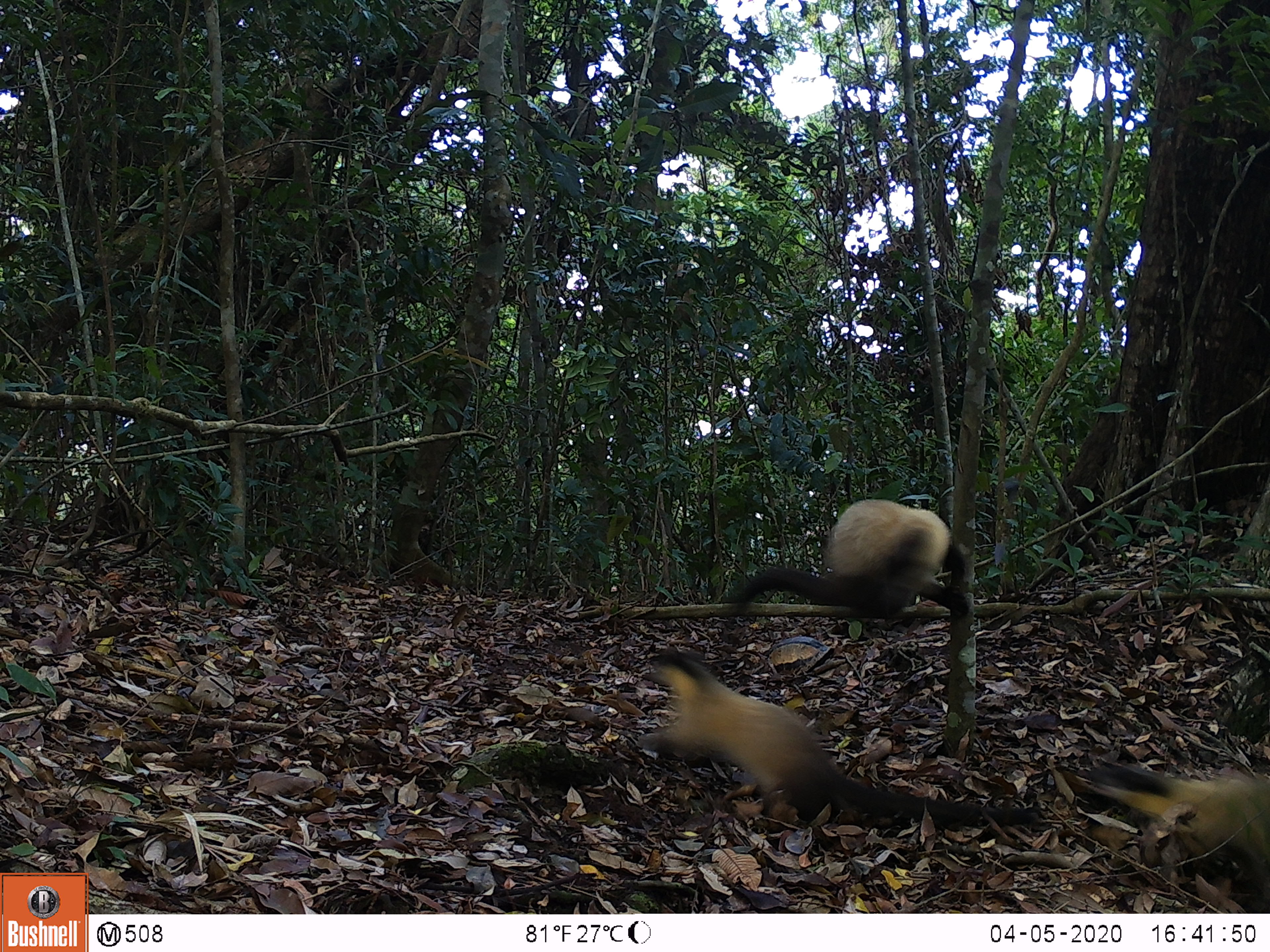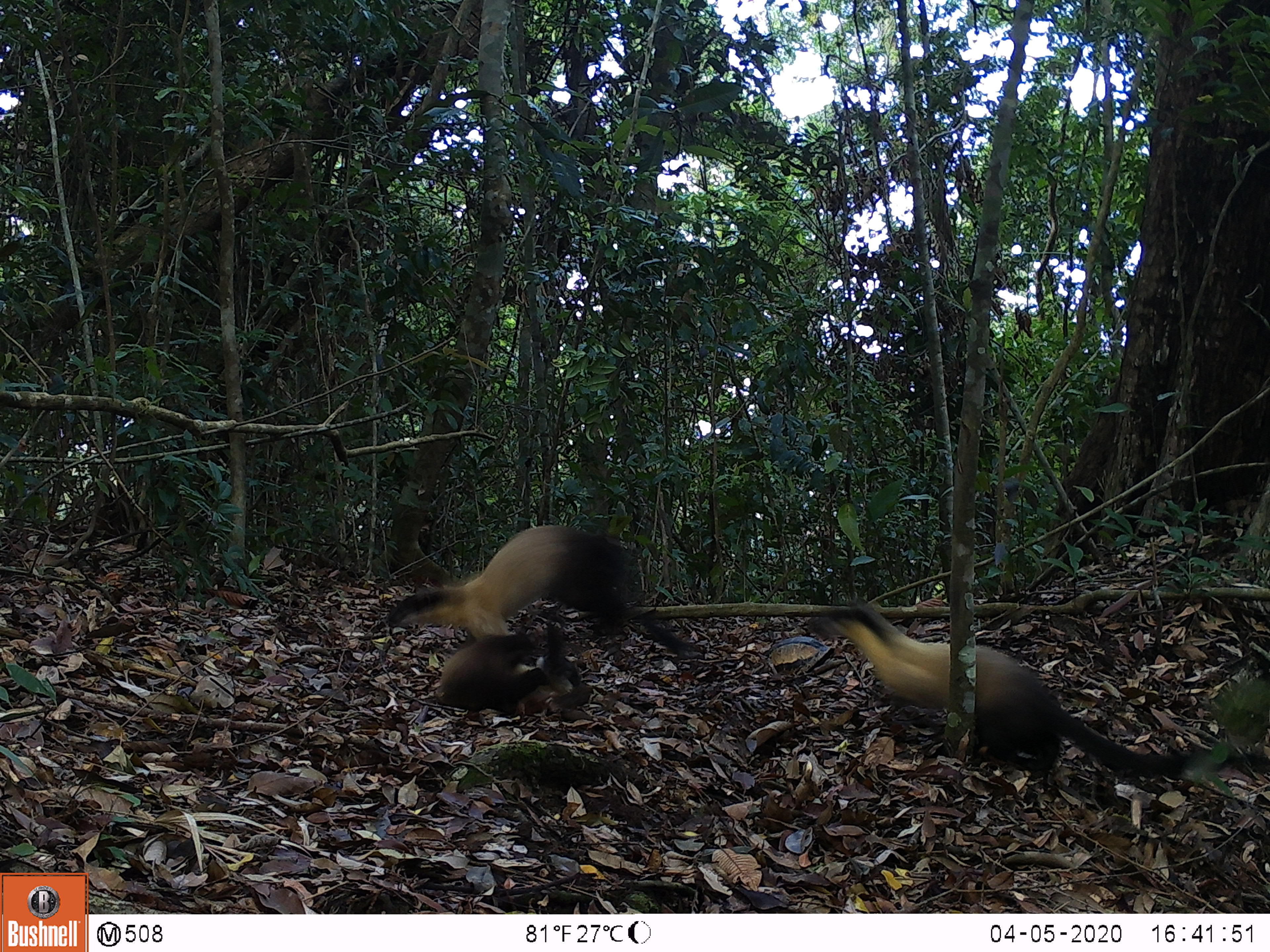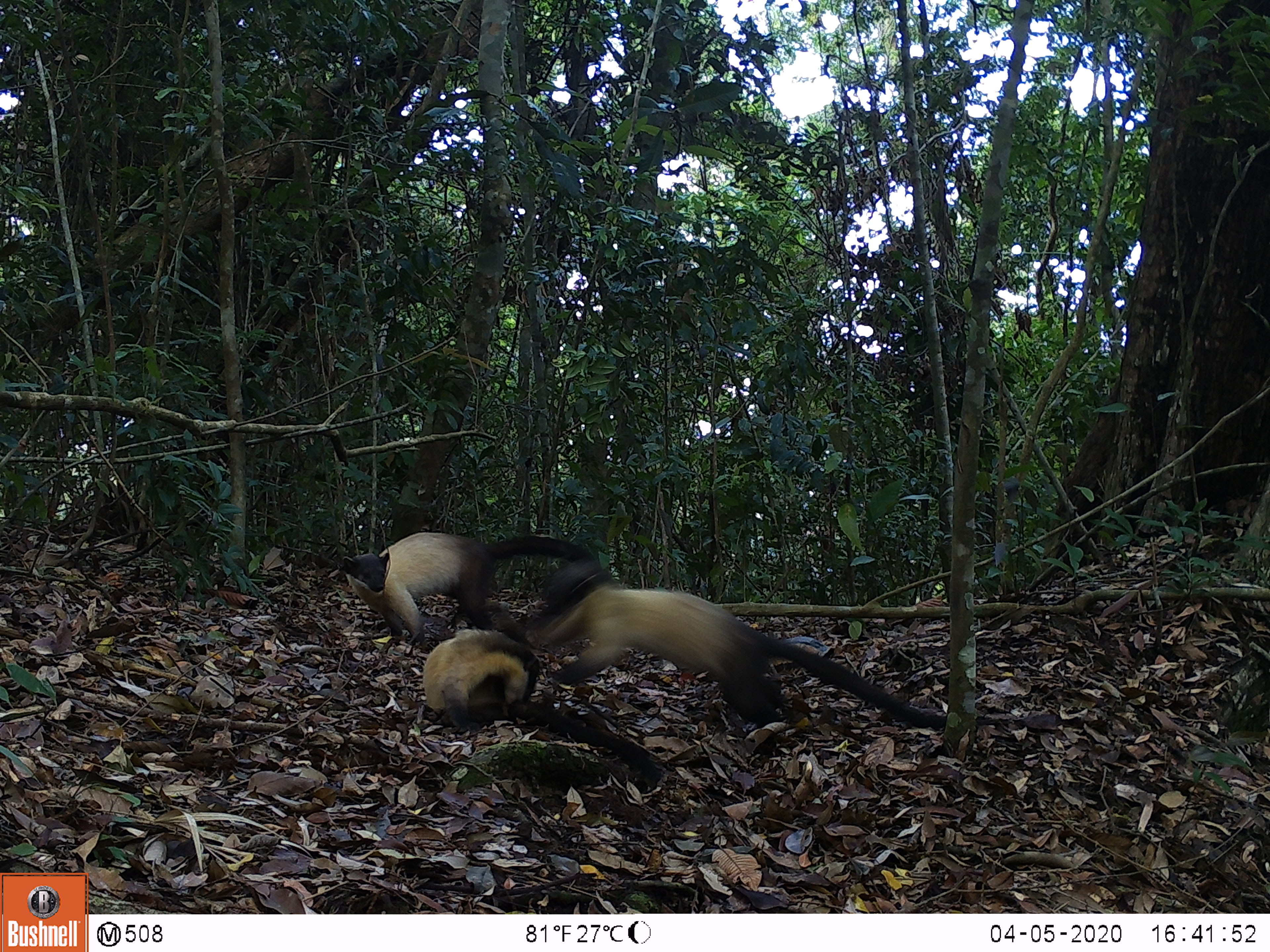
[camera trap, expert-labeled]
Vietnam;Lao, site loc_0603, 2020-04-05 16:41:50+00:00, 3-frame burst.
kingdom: Animalia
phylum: Chordata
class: Mammalia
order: Carnivora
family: Mustelidae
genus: Martes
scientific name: Martes flavigula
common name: yellow-throated marten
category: yellow throated marten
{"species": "yellow throated marten (yellow-throated marten) (Martes flavigula)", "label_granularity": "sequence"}